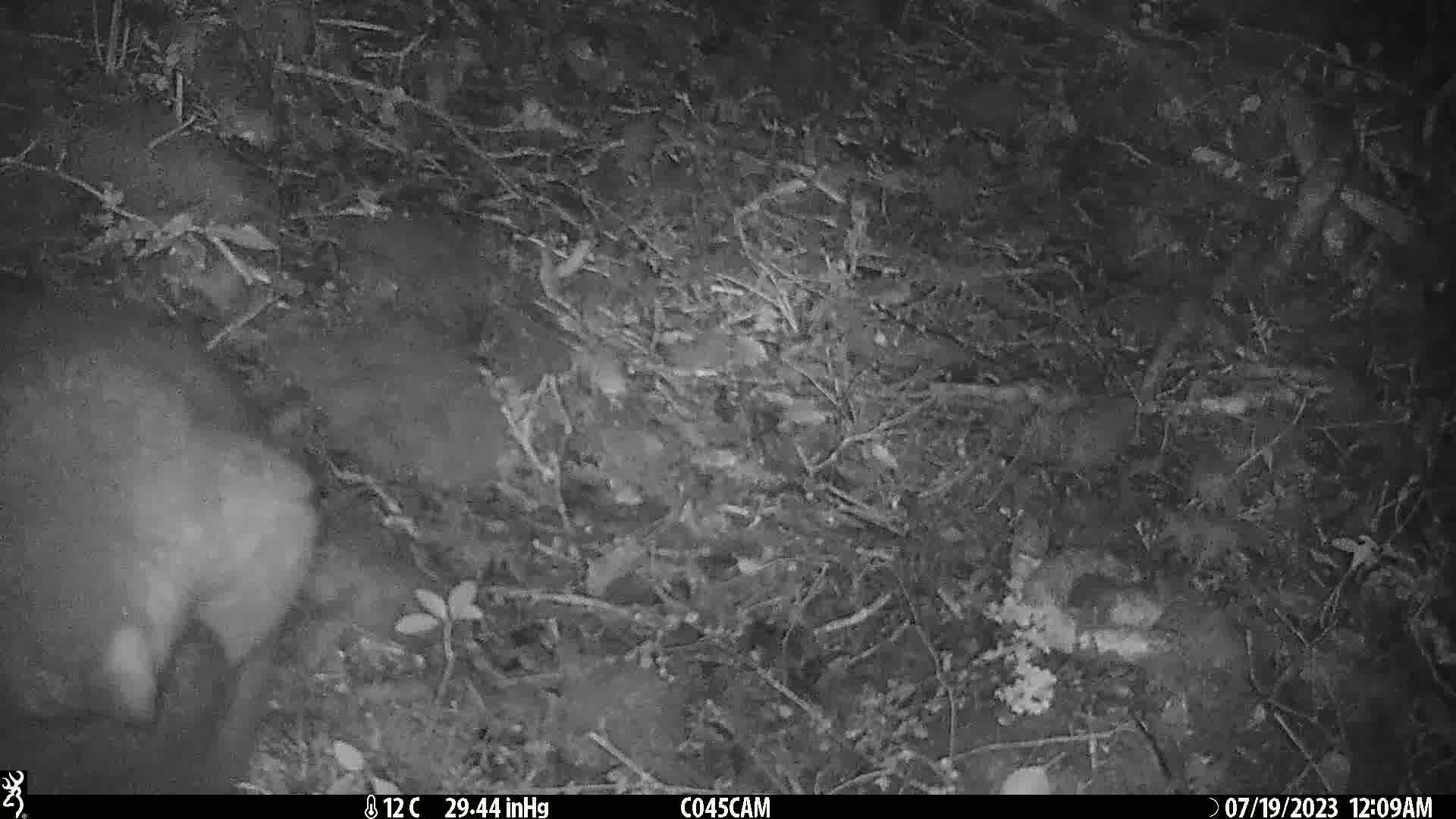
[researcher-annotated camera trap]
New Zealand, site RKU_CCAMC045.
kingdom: Animalia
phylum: Chordata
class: Mammalia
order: Diprotodontia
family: Phalangeridae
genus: Trichosurus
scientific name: Trichosurus vulpecula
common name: common brushtail possum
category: possum